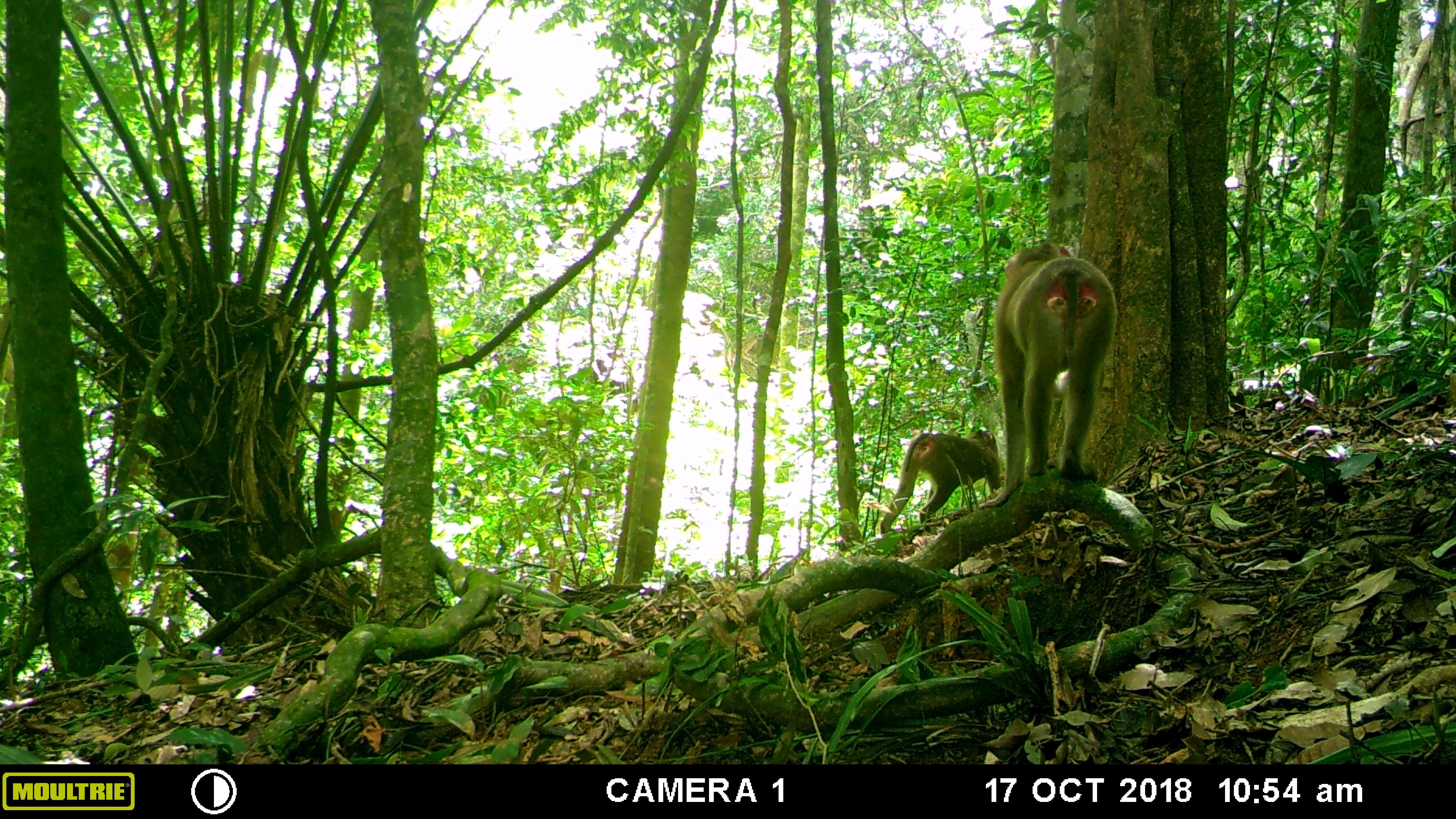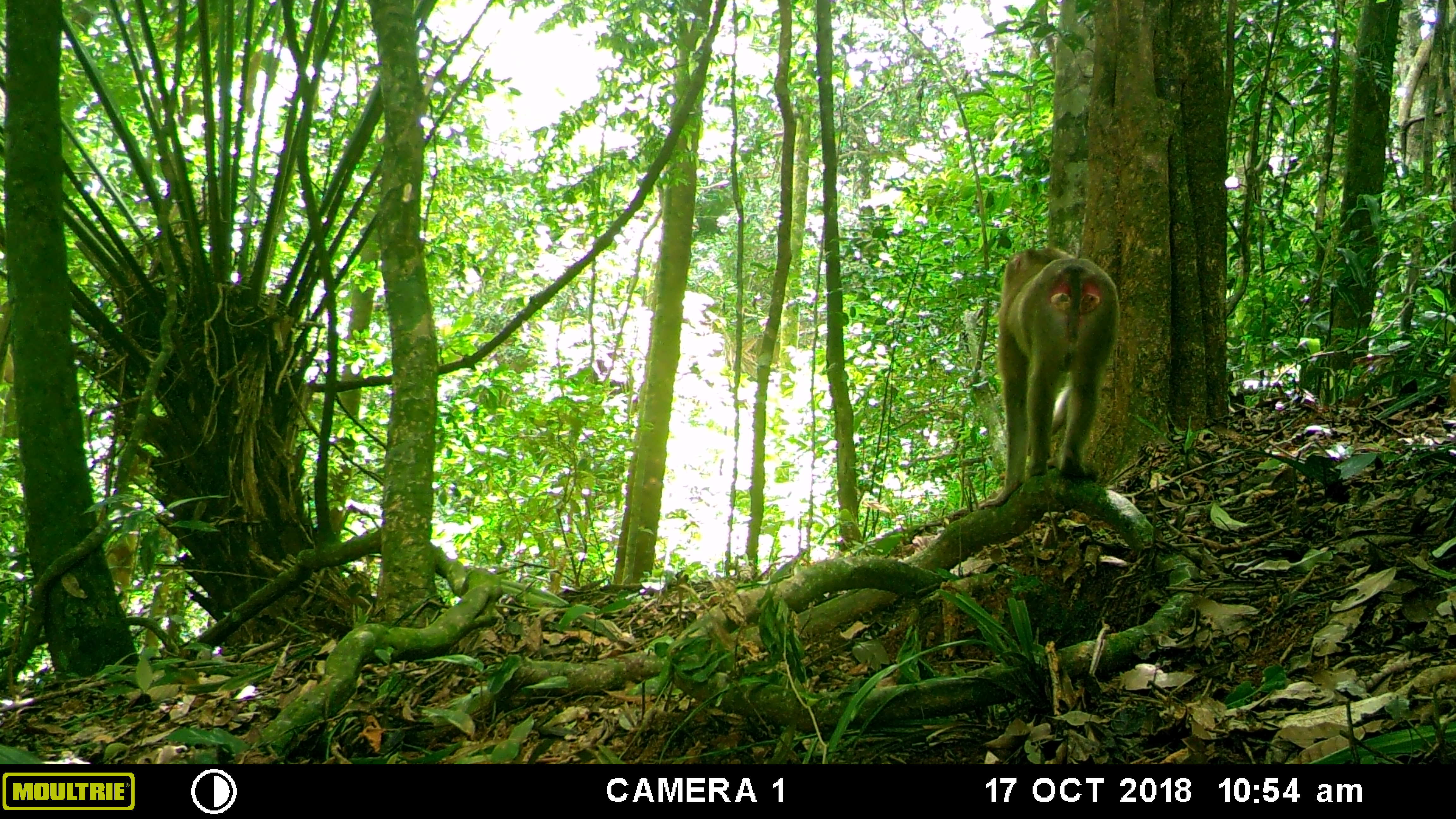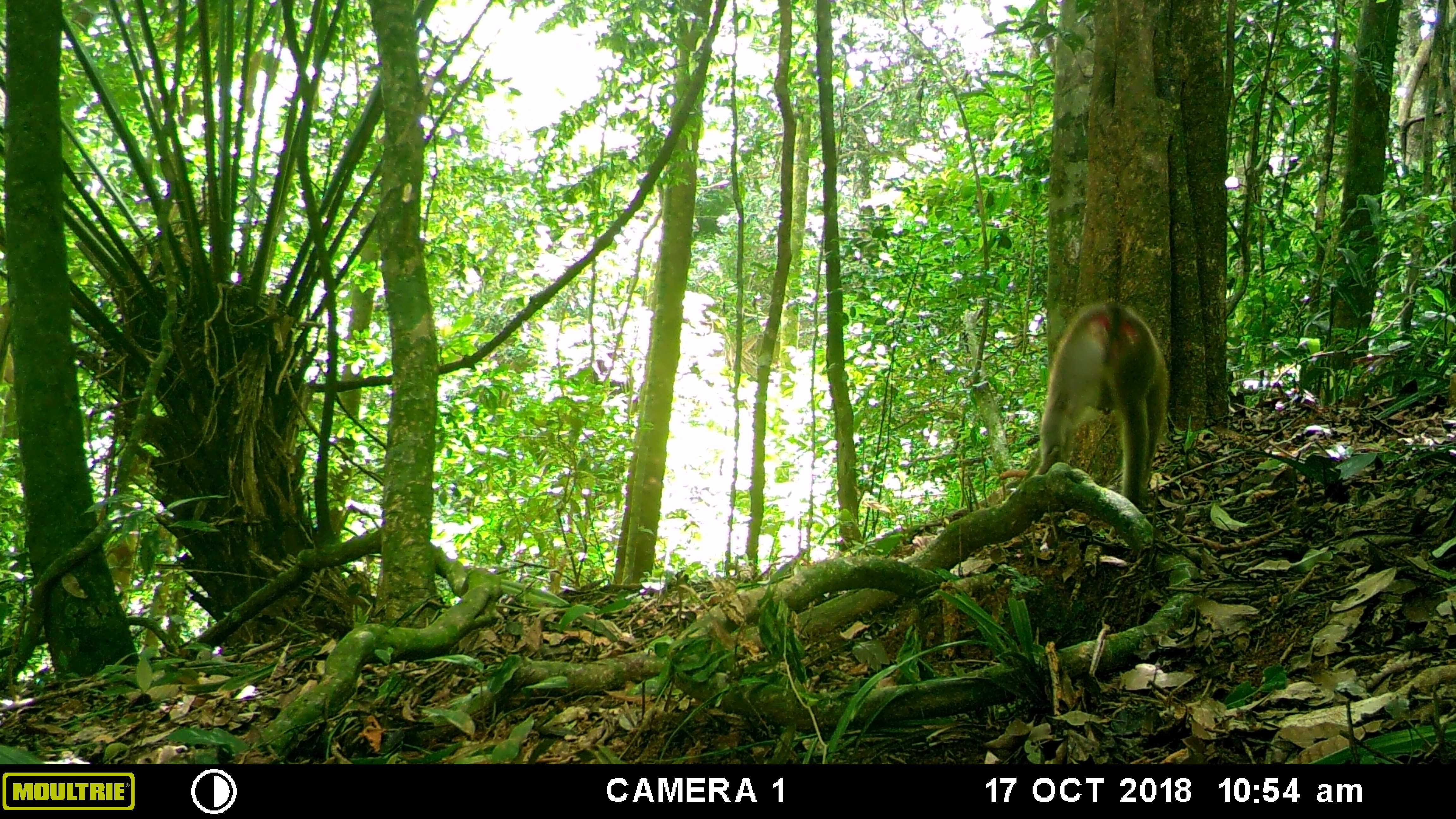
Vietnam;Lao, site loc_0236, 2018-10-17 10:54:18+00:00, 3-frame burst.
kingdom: Animalia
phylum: Chordata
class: Mammalia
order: Primates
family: Cercopithecidae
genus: Macaca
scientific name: Macaca nemestrina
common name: pig-tailed macaque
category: pig tailed macaque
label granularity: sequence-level